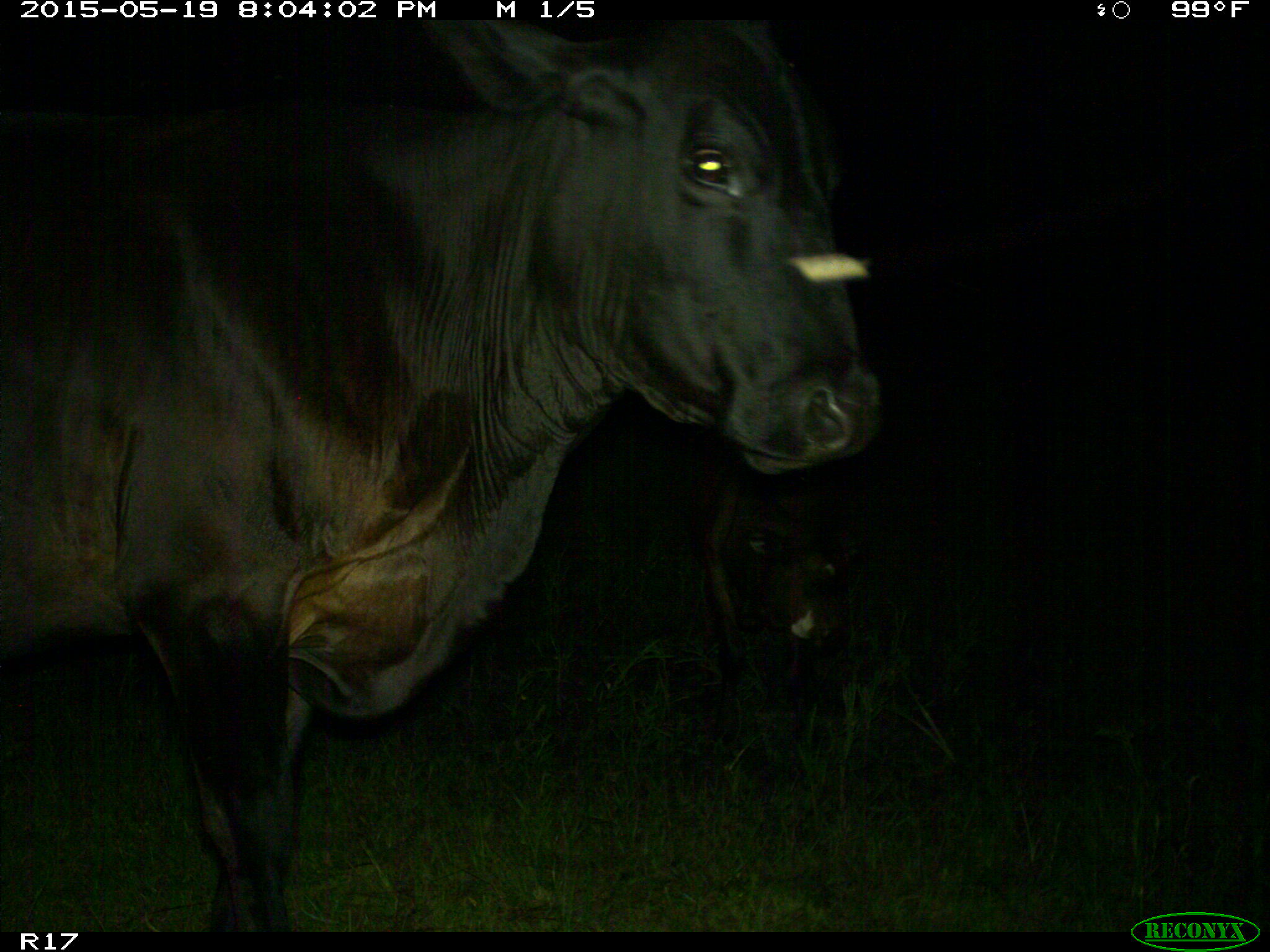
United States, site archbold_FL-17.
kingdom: Animalia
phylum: Chordata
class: Mammalia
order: Artiodactyla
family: Bovidae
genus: Bos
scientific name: Bos taurus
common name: domestic cow